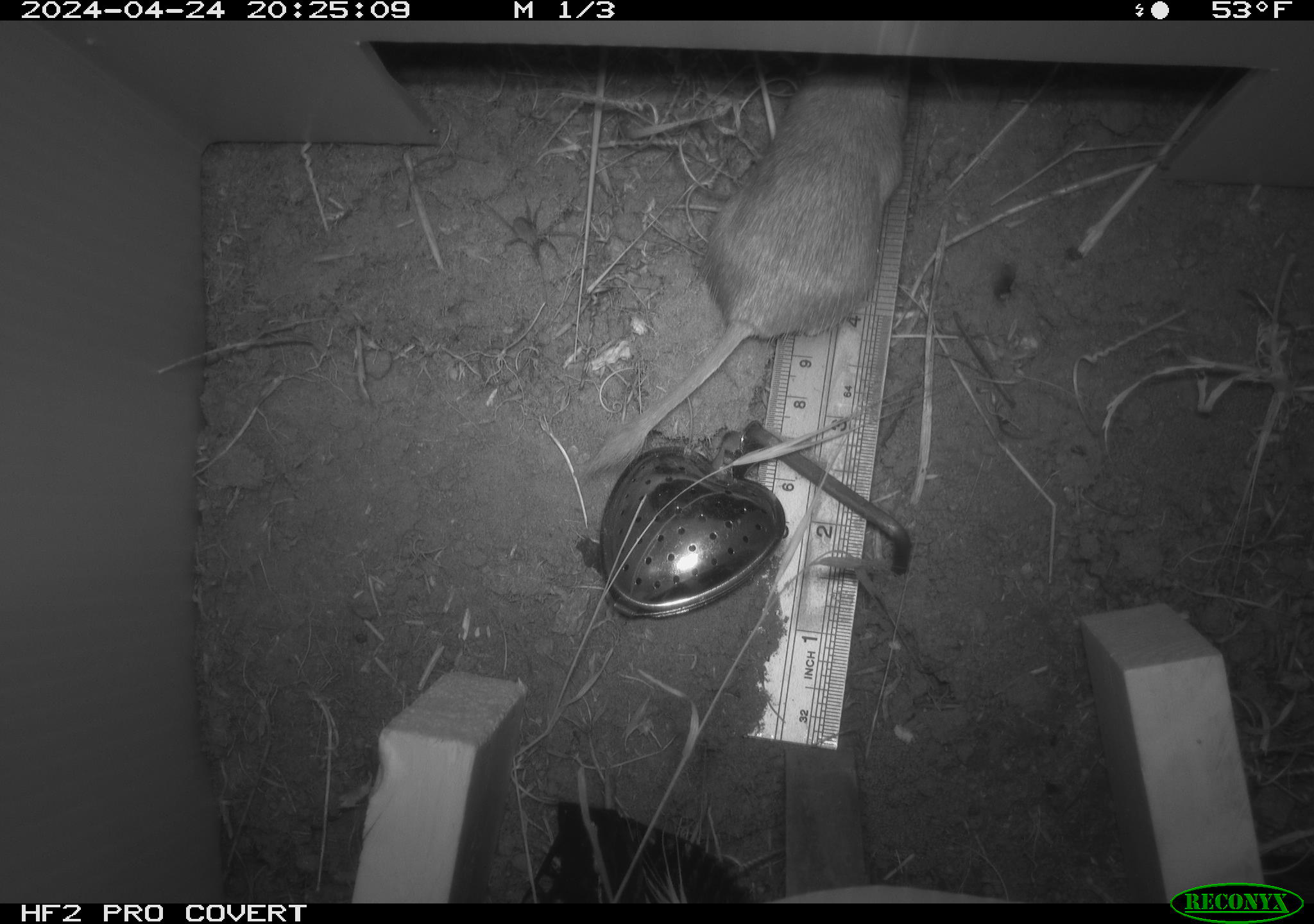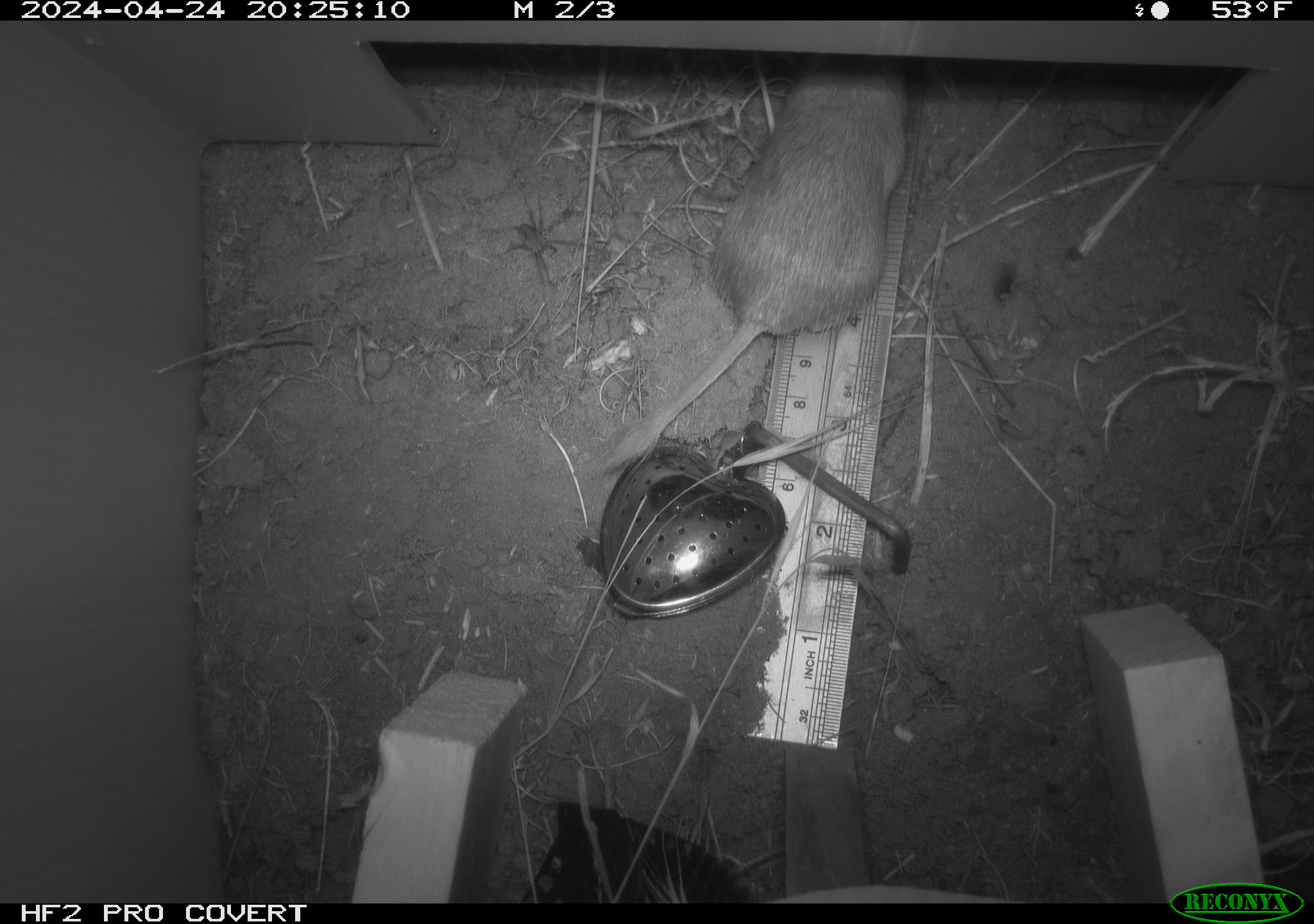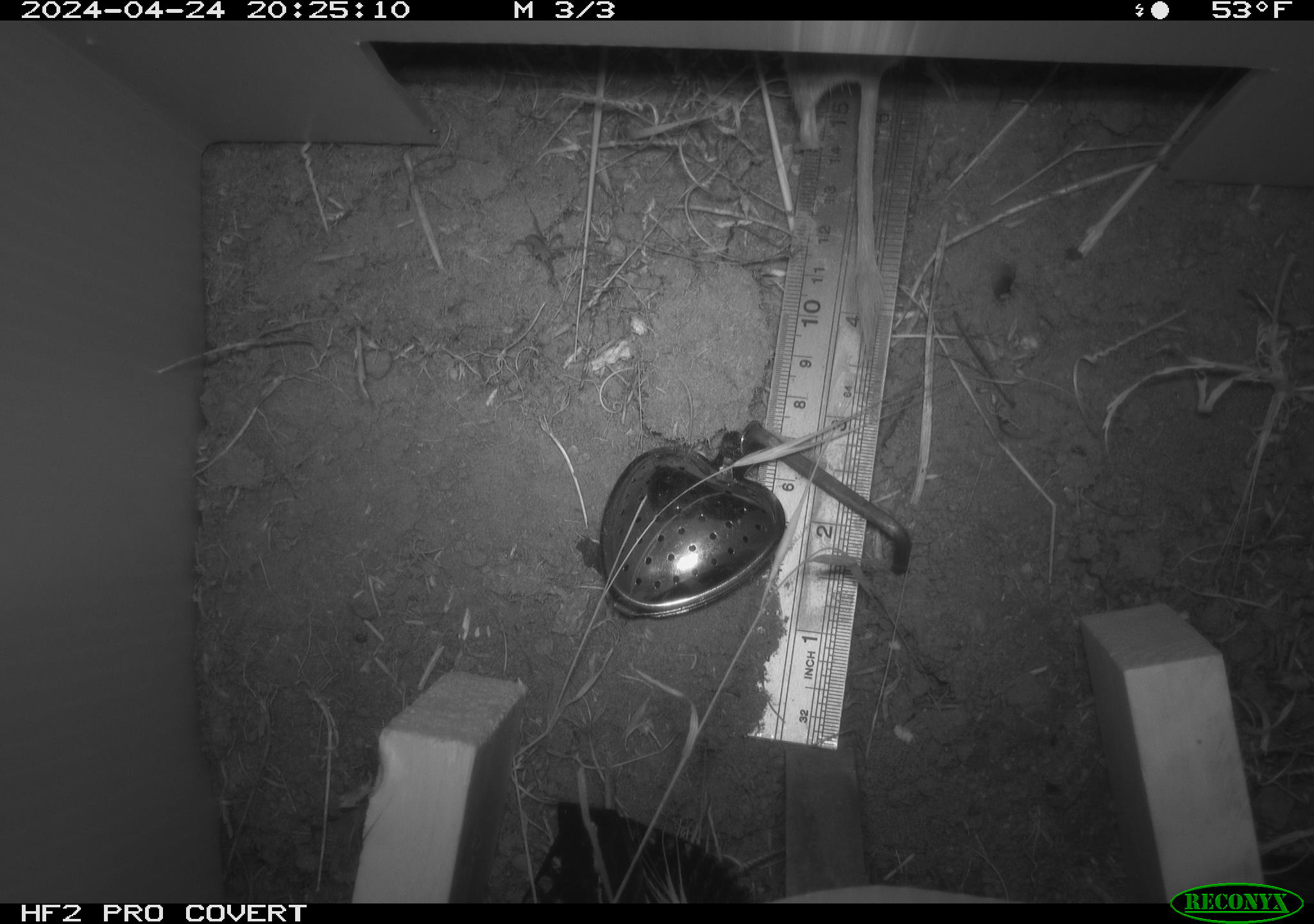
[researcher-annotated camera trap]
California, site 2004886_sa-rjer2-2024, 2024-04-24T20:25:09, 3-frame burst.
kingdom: Animalia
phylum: Chordata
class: Mammalia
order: Rodentia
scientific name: Rodentia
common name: mouse species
Mouse species (Rodentia).